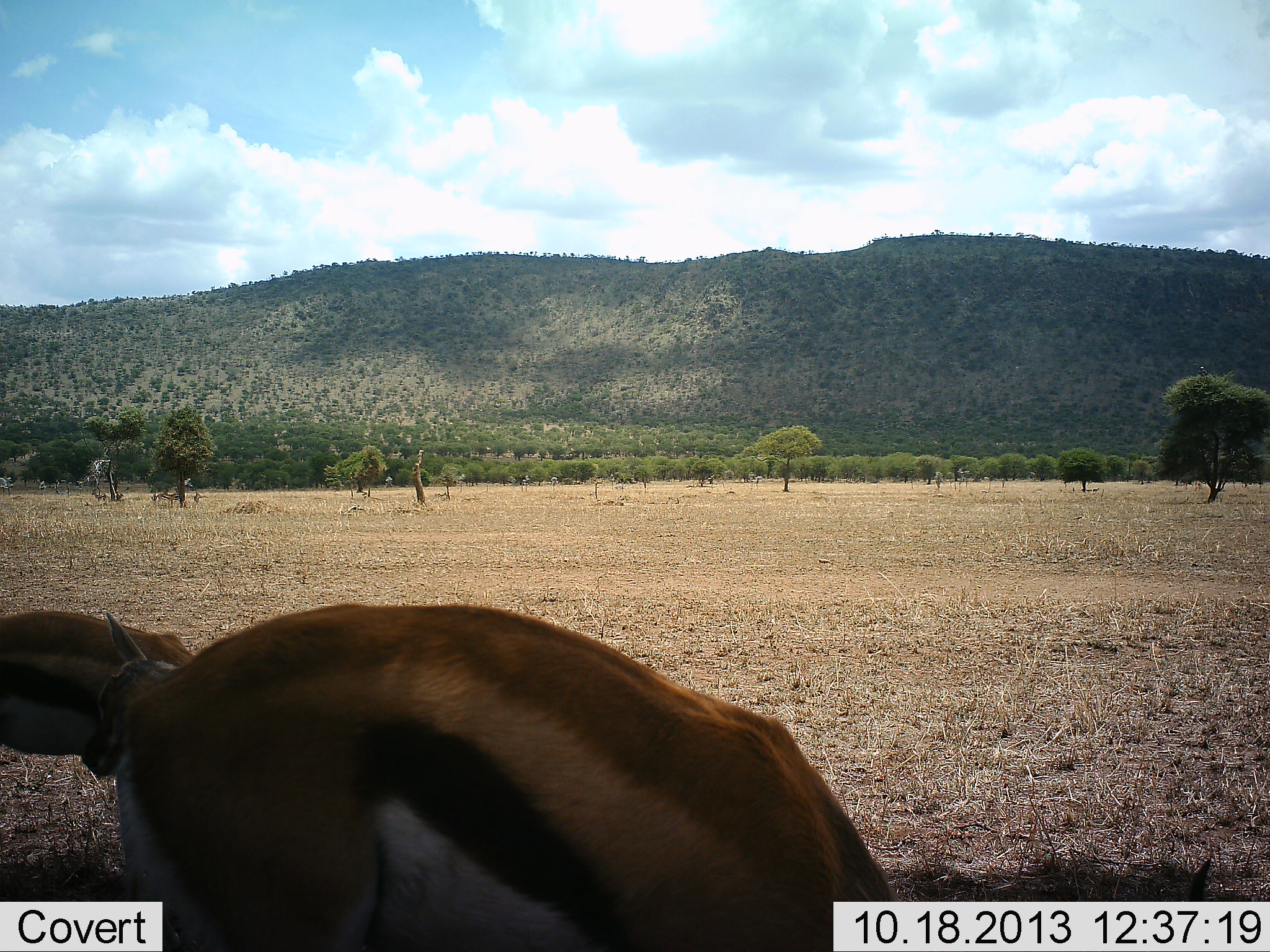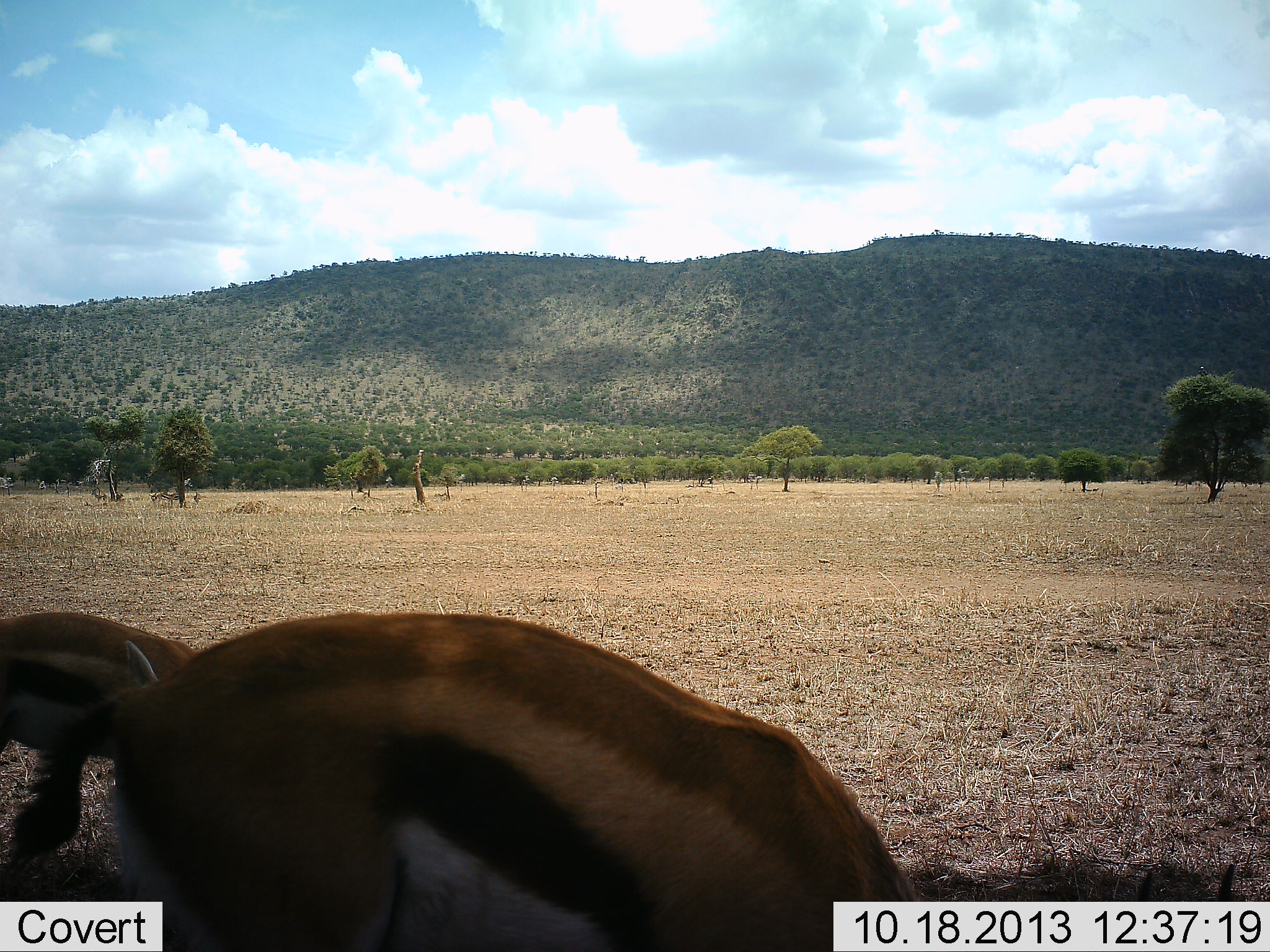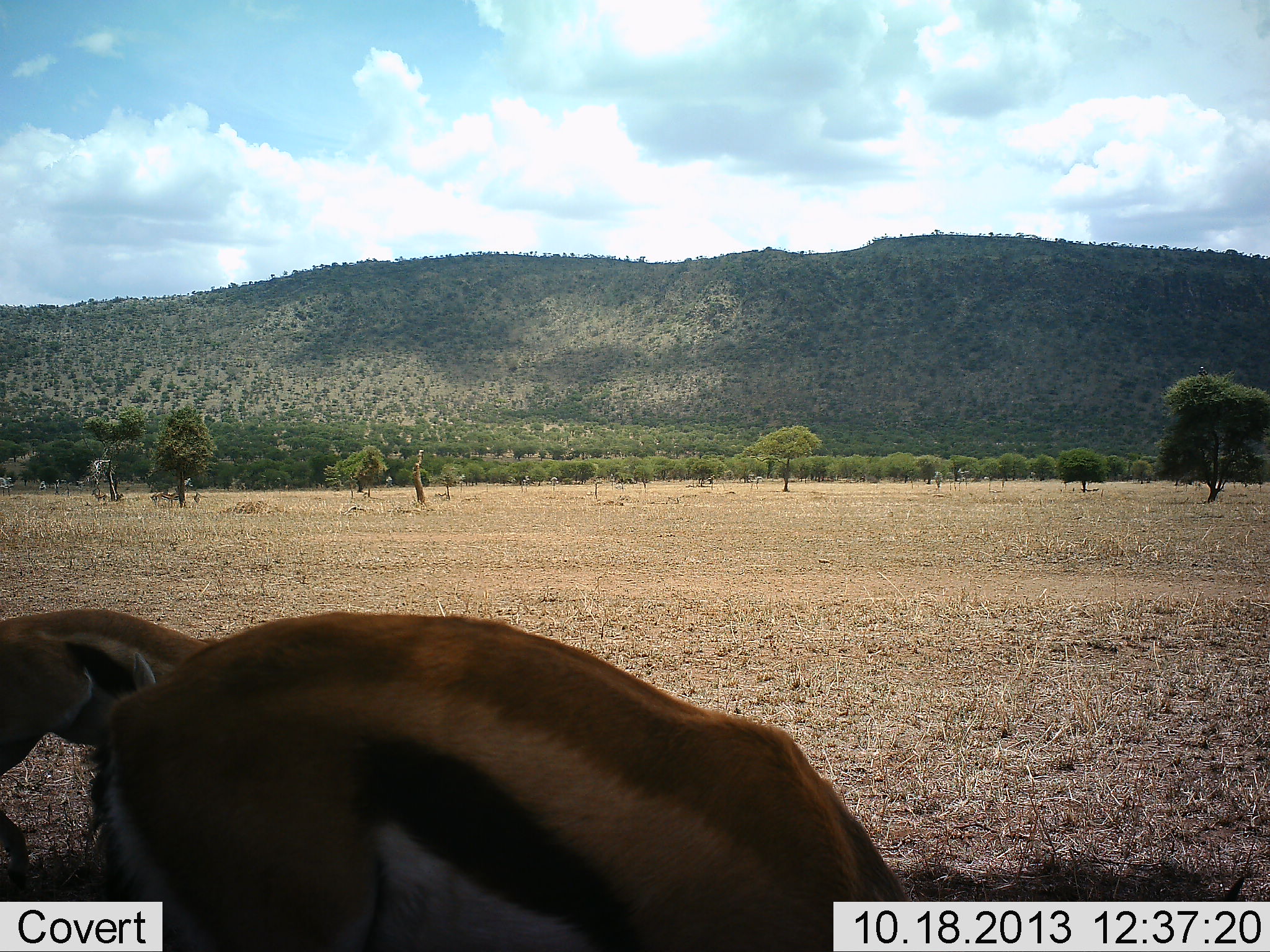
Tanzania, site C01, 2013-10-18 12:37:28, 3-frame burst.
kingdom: Animalia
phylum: Chordata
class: Mammalia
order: Artiodactyla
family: Bovidae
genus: Eudorcas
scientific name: Eudorcas thomsonii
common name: thomson's gazelle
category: gazellethomsons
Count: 2.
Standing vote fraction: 30%.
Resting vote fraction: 0%.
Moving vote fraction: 10%.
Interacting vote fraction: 0%.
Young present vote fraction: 10%.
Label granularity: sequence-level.